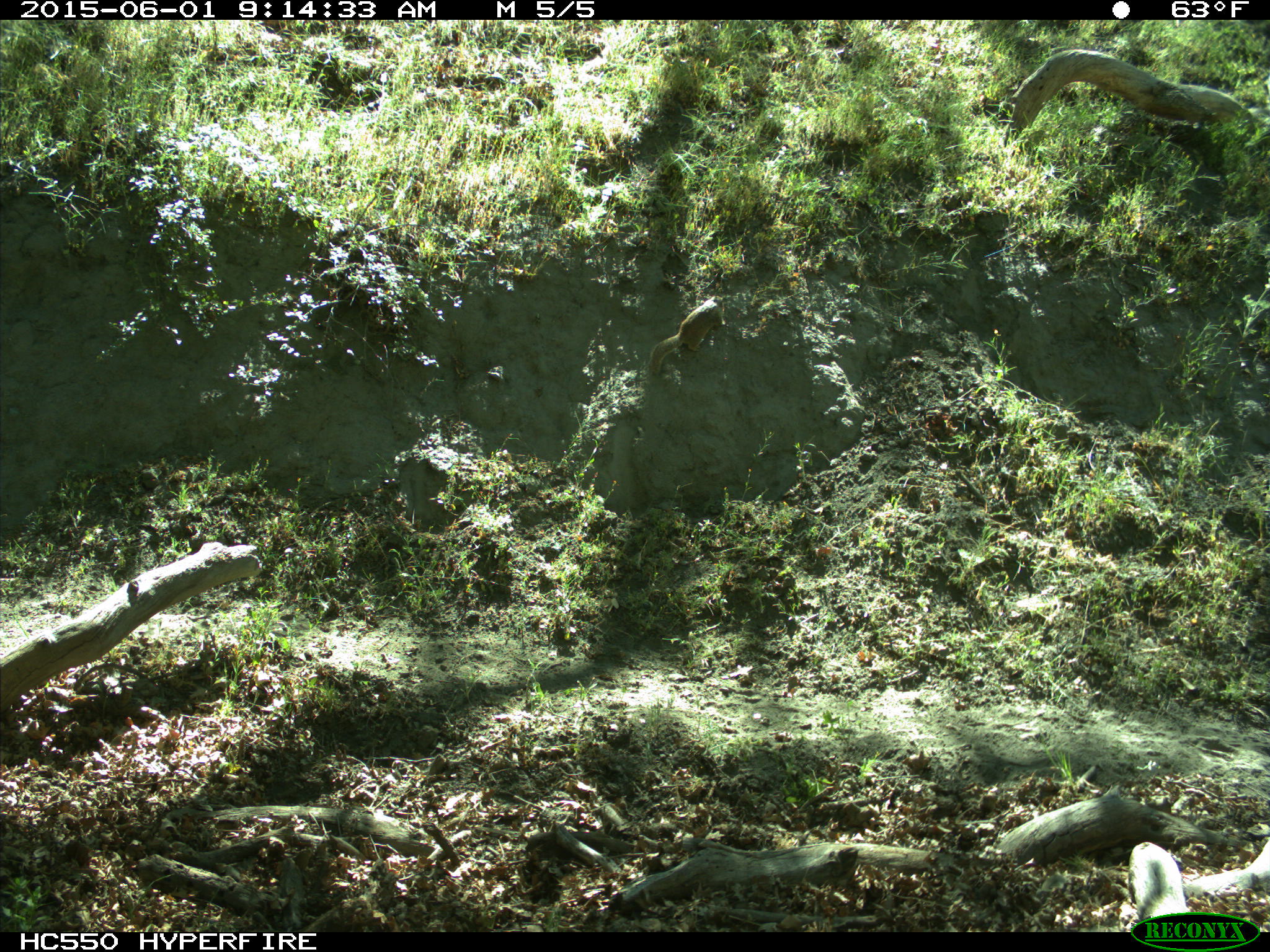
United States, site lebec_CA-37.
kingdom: Animalia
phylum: Chordata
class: Mammalia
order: Rodentia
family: Sciuridae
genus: Otospermophilus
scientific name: Otospermophilus beecheyi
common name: california ground squirrel